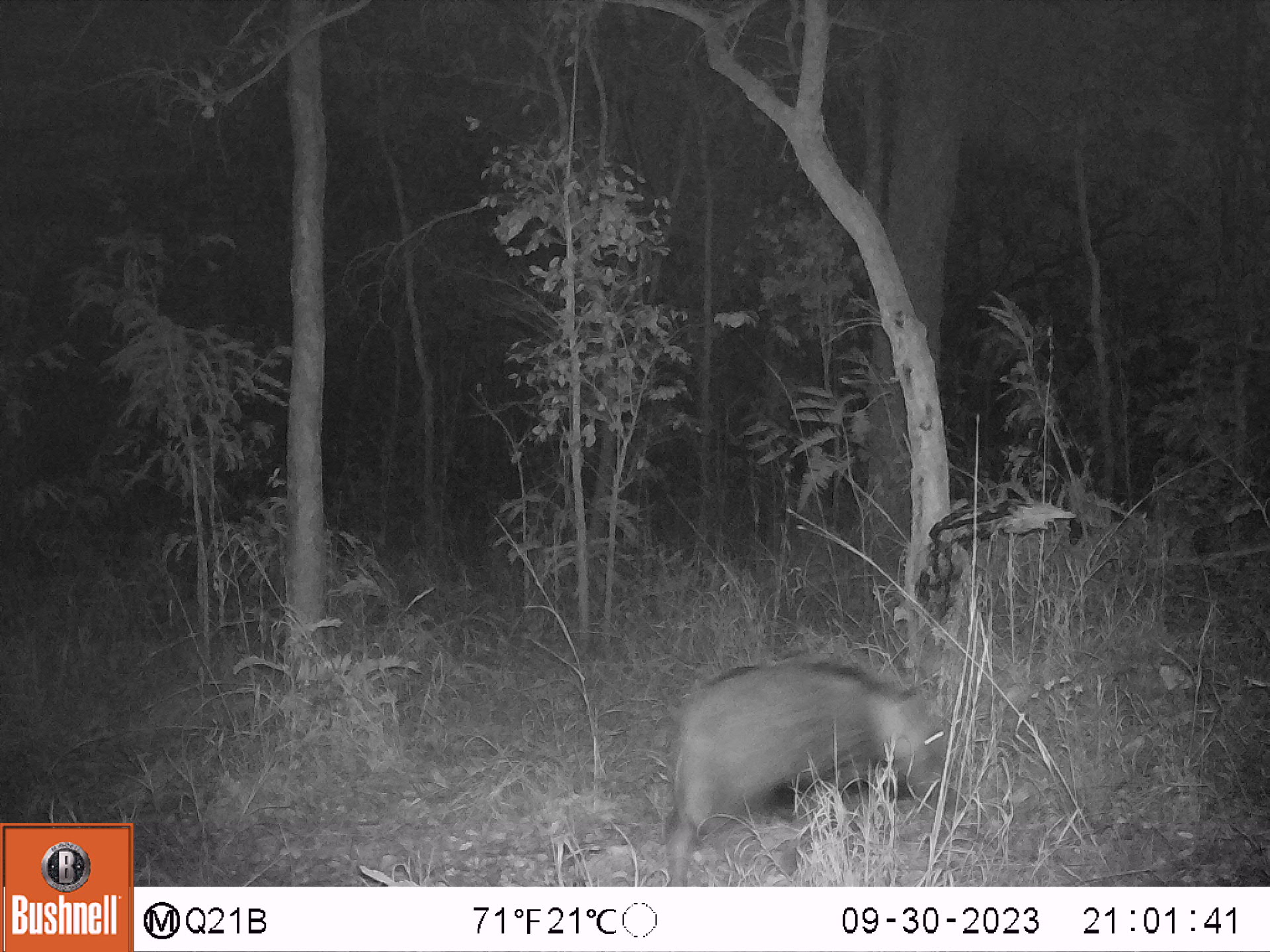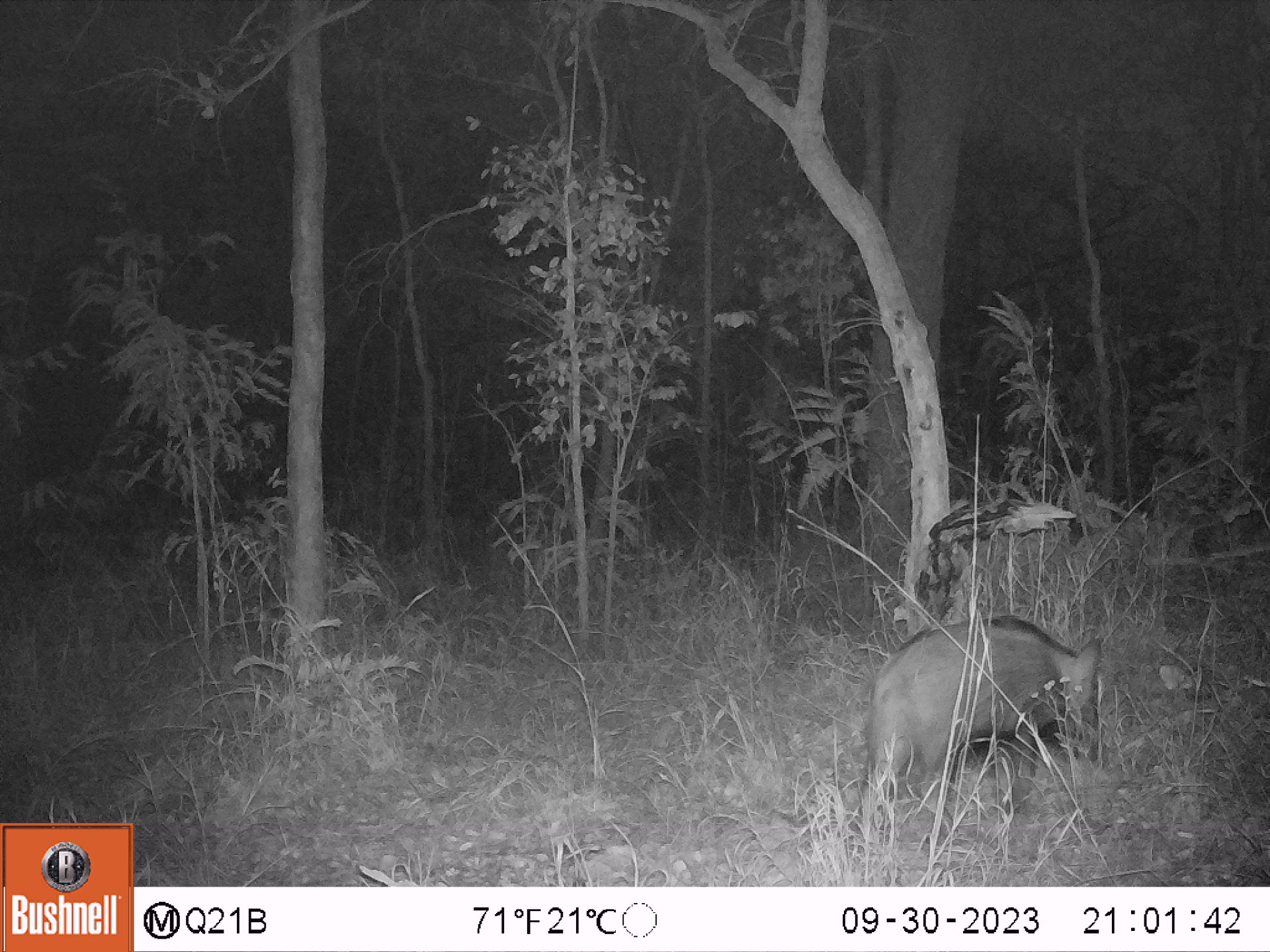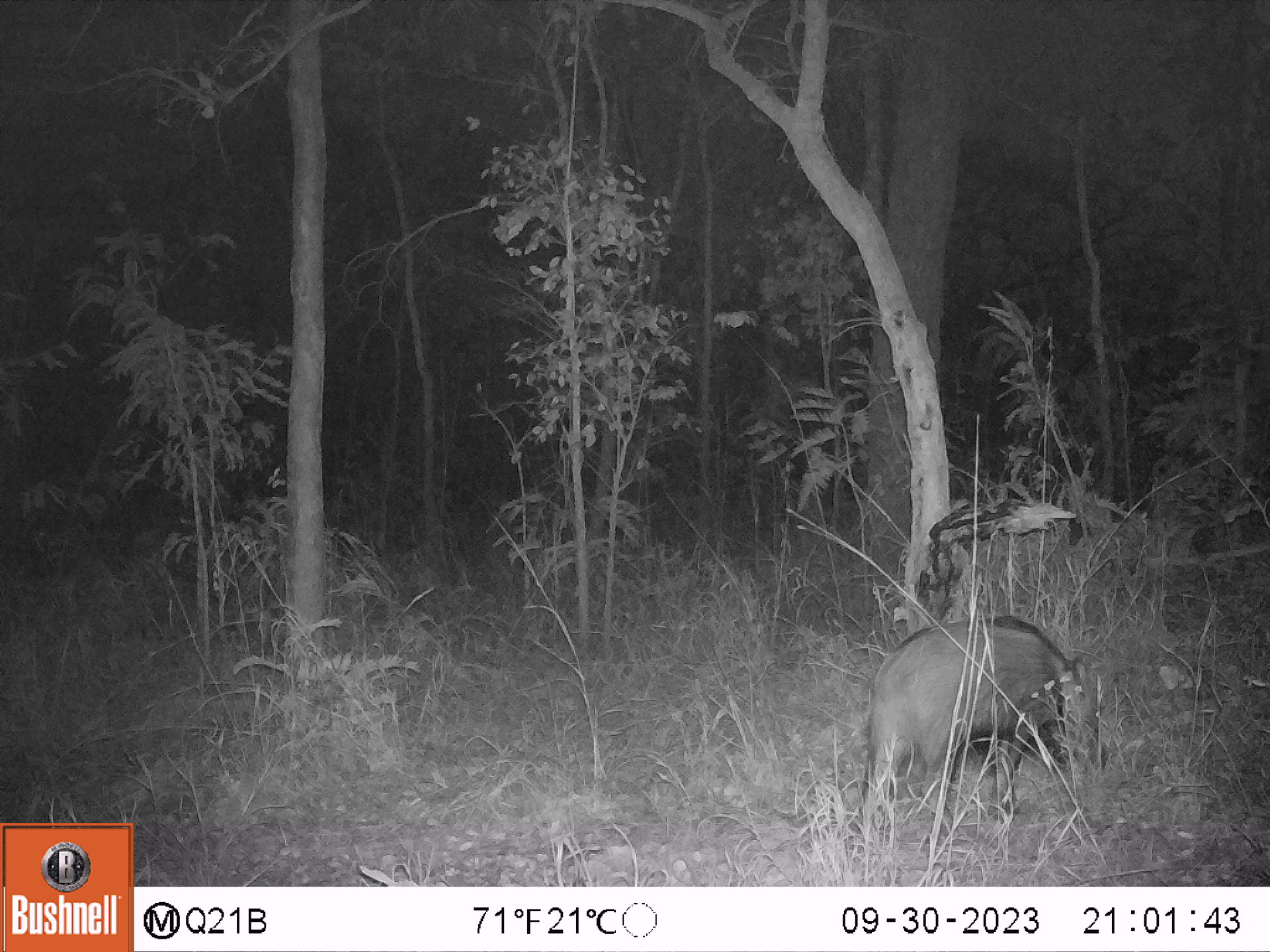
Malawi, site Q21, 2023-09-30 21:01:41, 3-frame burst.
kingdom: Animalia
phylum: Chordata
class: Mammalia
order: Artiodactyla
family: Suidae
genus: Potamochoerus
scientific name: Potamochoerus larvatus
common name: bushpig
Bushpig (Potamochoerus larvatus), count 1.